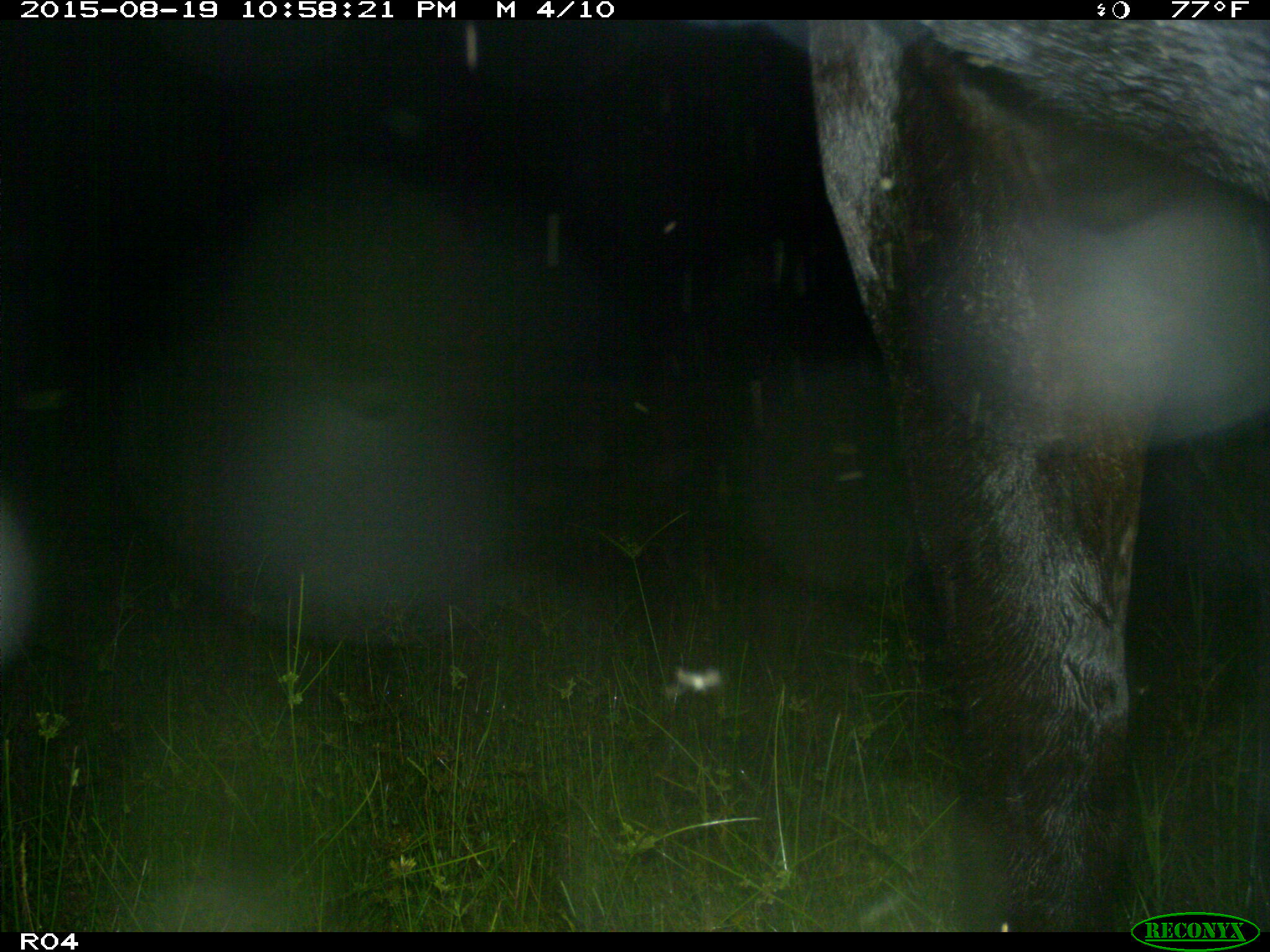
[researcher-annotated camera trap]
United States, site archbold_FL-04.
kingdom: Animalia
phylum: Chordata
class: Mammalia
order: Artiodactyla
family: Bovidae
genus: Bos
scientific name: Bos taurus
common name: domestic cow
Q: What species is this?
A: Bos taurus (domestic cow).